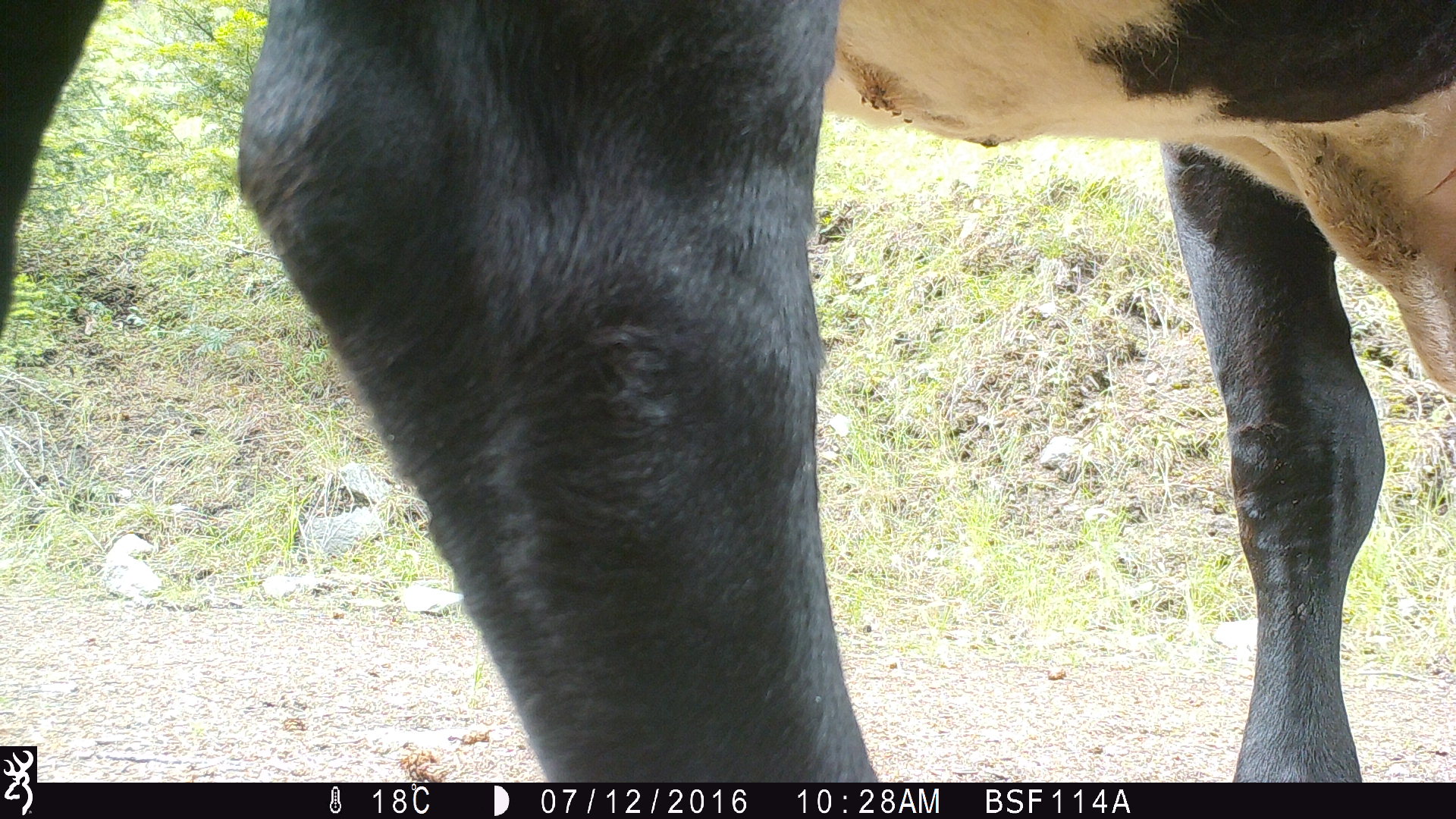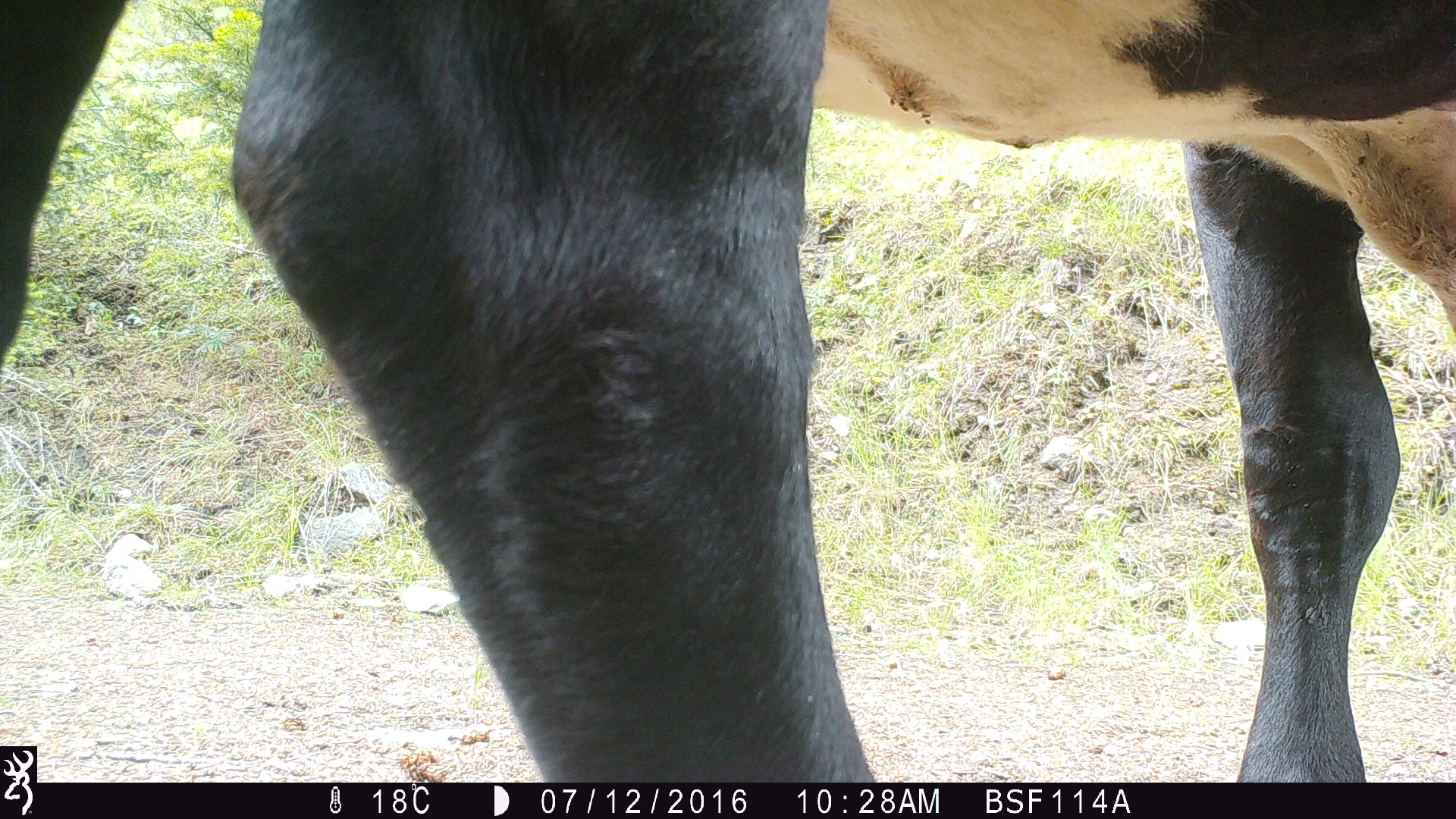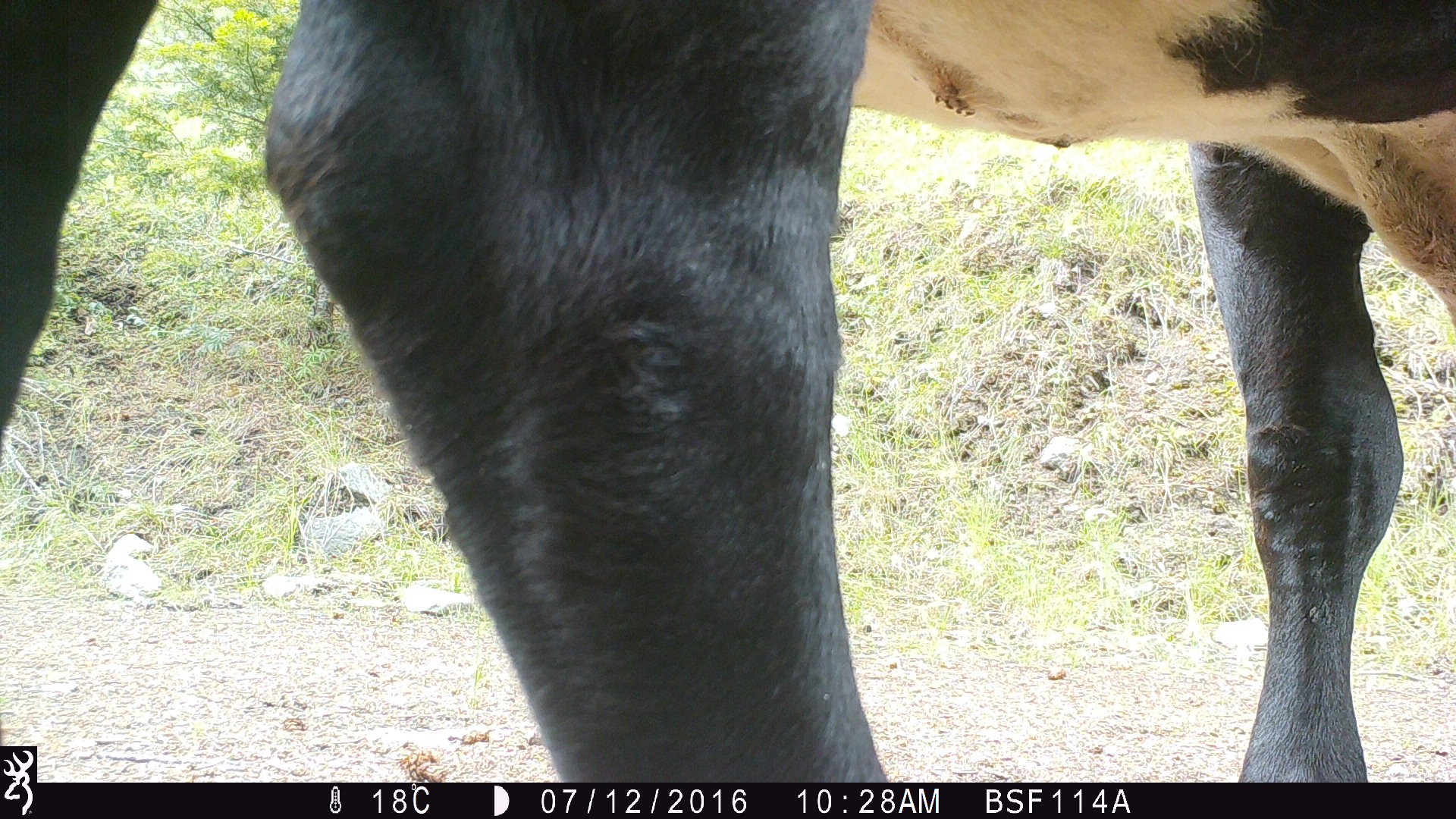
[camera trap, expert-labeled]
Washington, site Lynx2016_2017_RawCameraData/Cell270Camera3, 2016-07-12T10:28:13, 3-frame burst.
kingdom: Animalia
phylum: Chordata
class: Mammalia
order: Artiodactyla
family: Bovidae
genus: Bos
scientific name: Bos taurus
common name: domestic cattle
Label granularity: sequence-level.